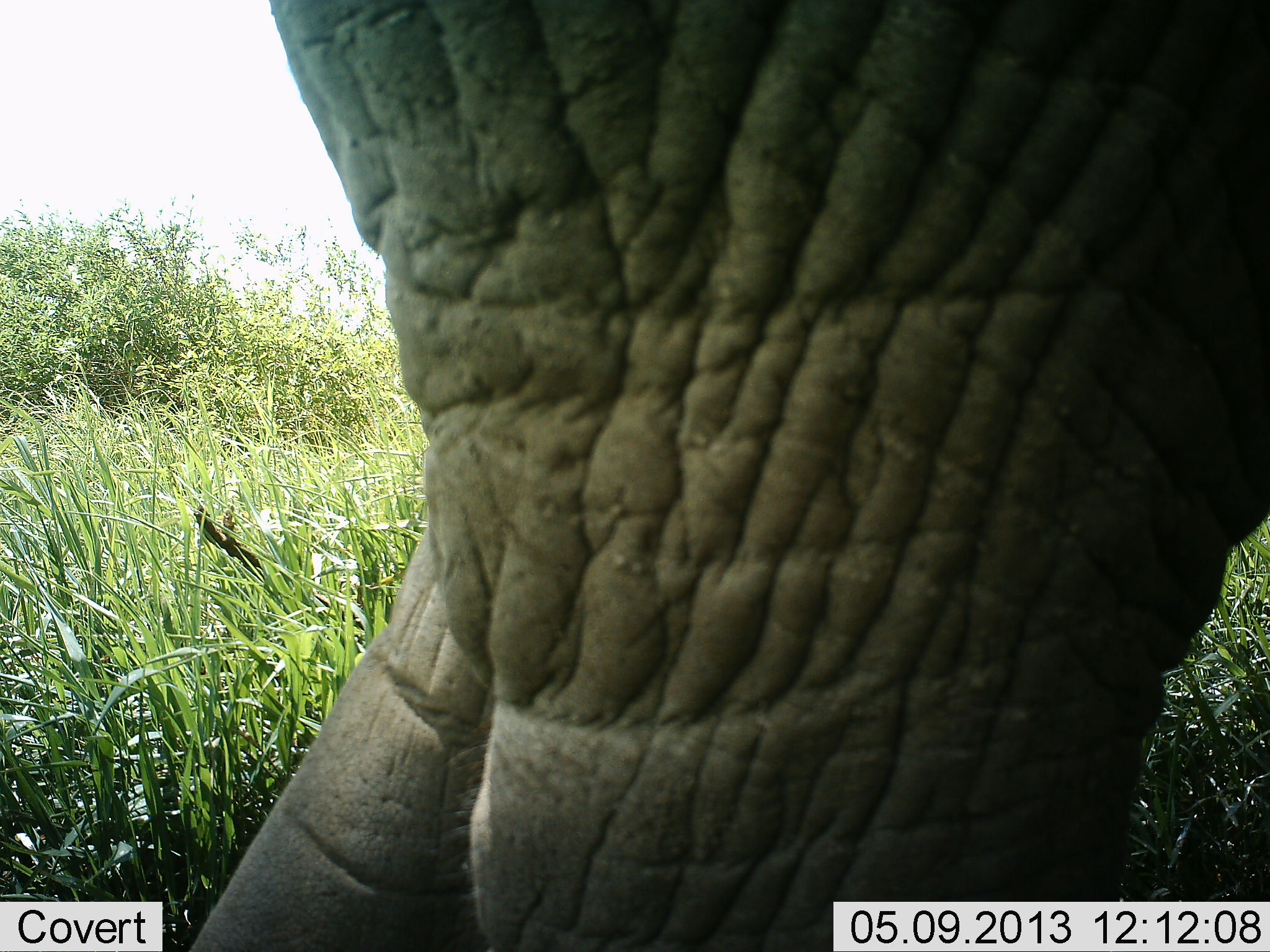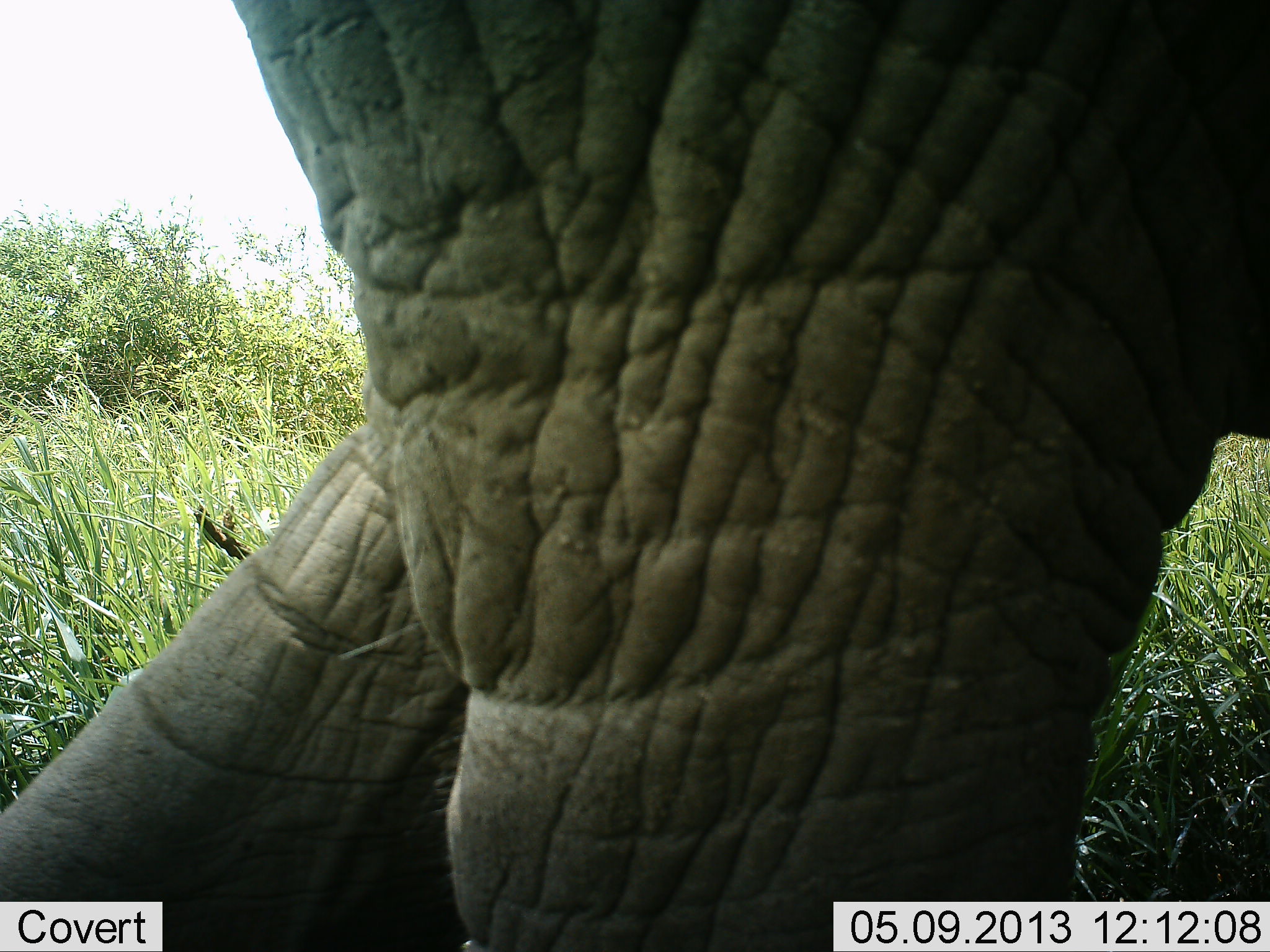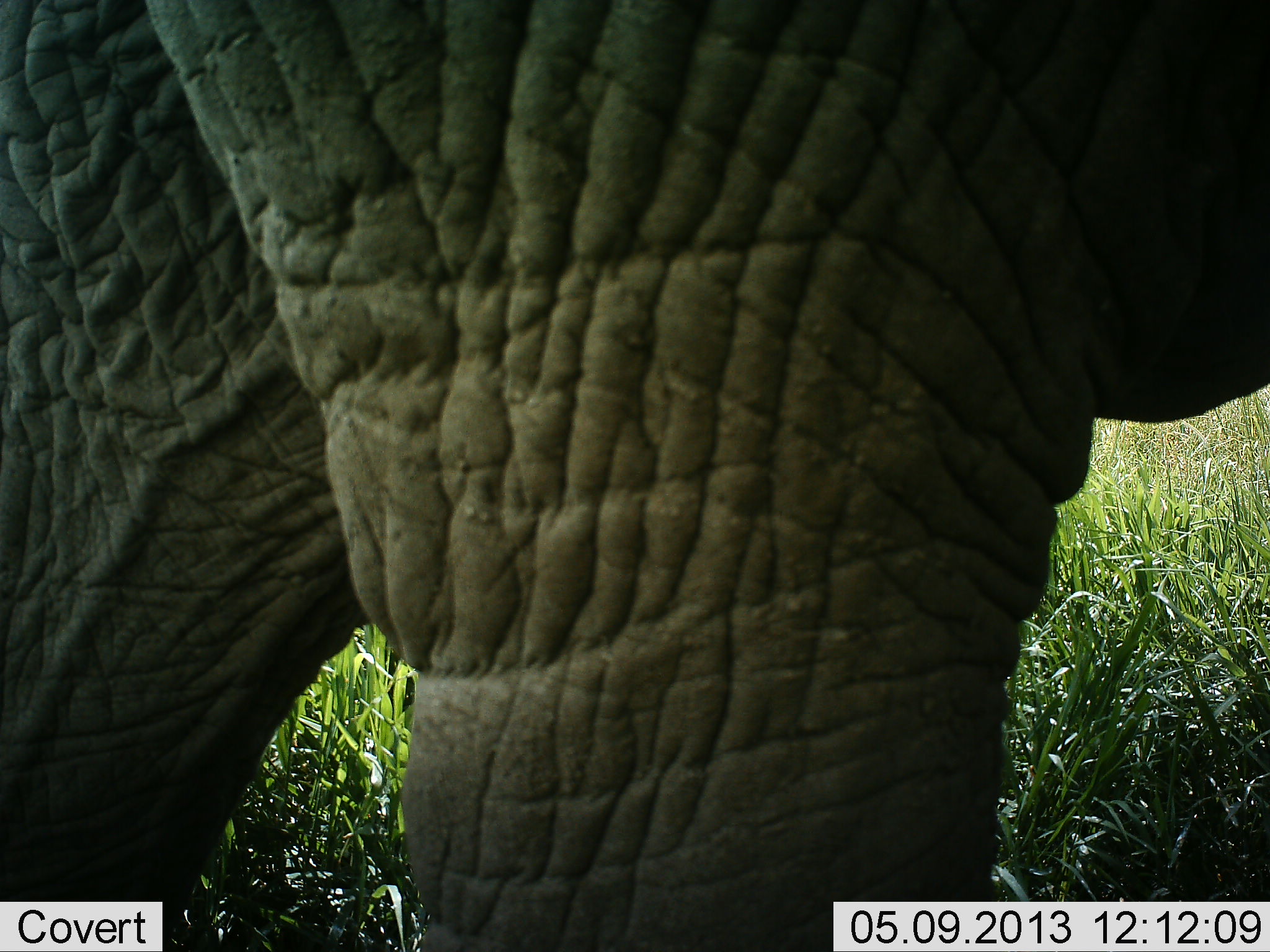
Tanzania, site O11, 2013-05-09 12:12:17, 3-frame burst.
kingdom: Animalia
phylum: Chordata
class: Mammalia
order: Proboscidea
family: Elephantidae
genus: Loxodonta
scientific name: Loxodonta africana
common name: african bush elephant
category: elephant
Elephant (african bush elephant) (Loxodonta africana), count 1. Behavior (volunteer vote fractions): standing 0%, resting 0%, moving 100%, interacting 0%. Young present (vote fraction): 0%. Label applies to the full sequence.